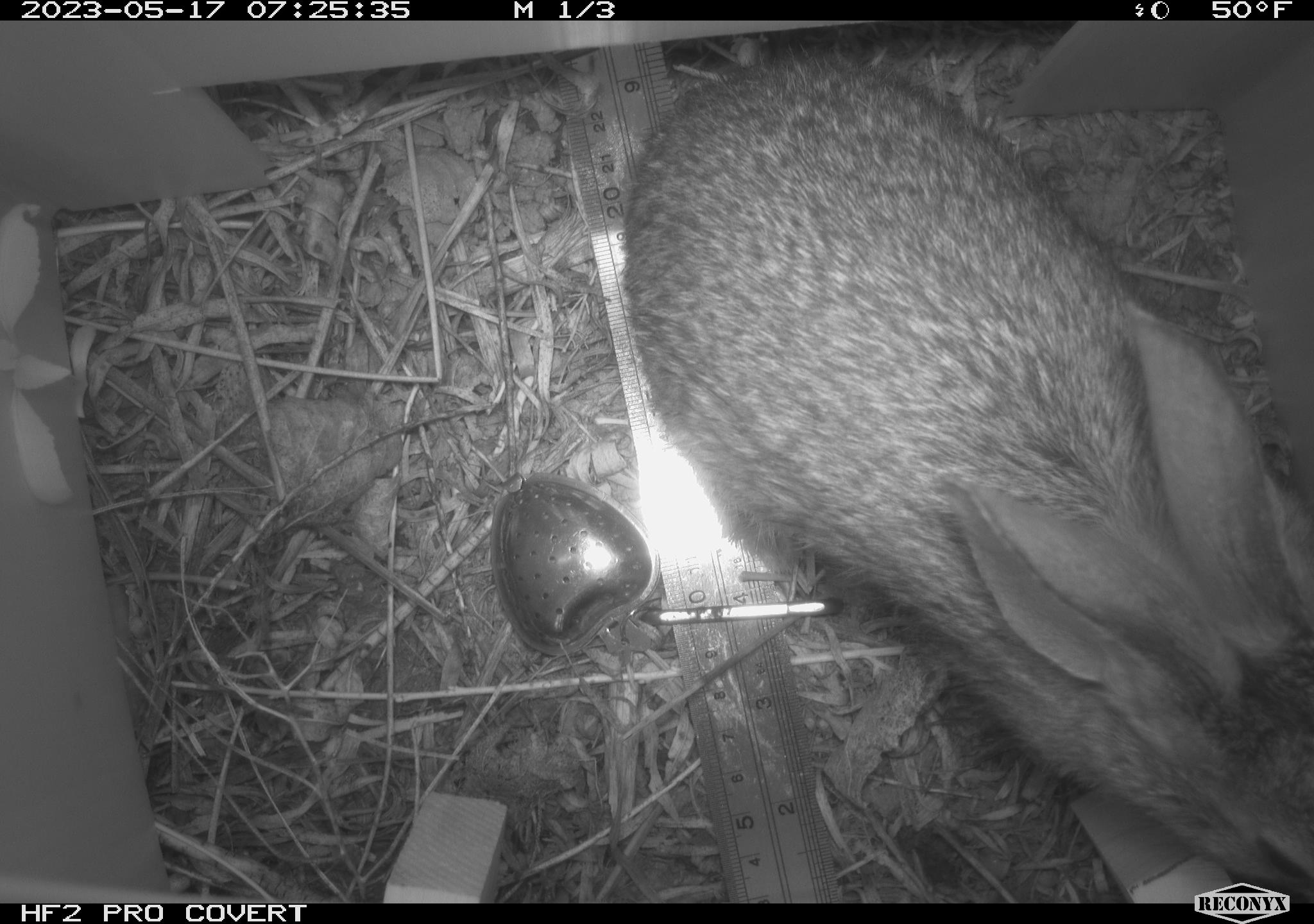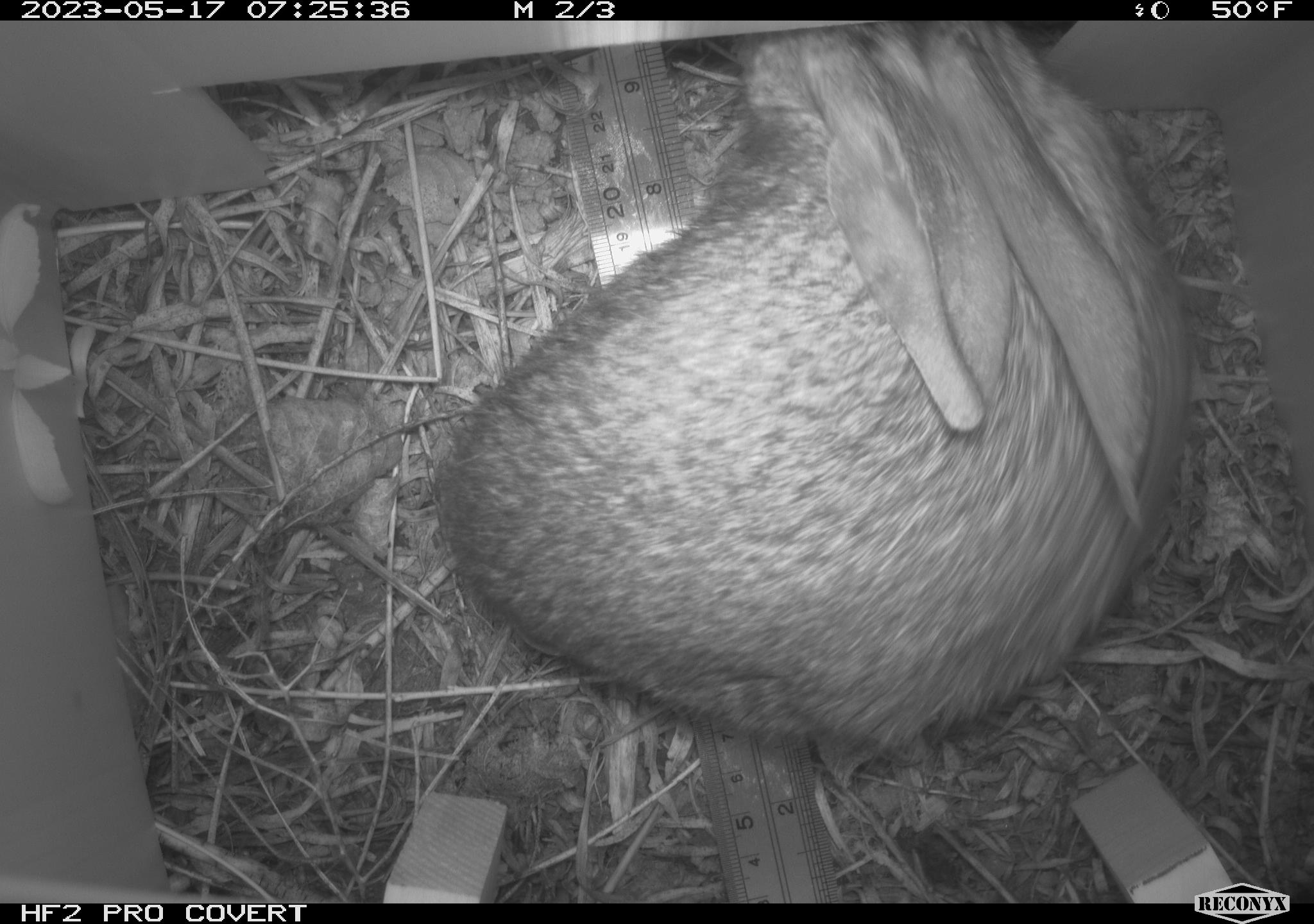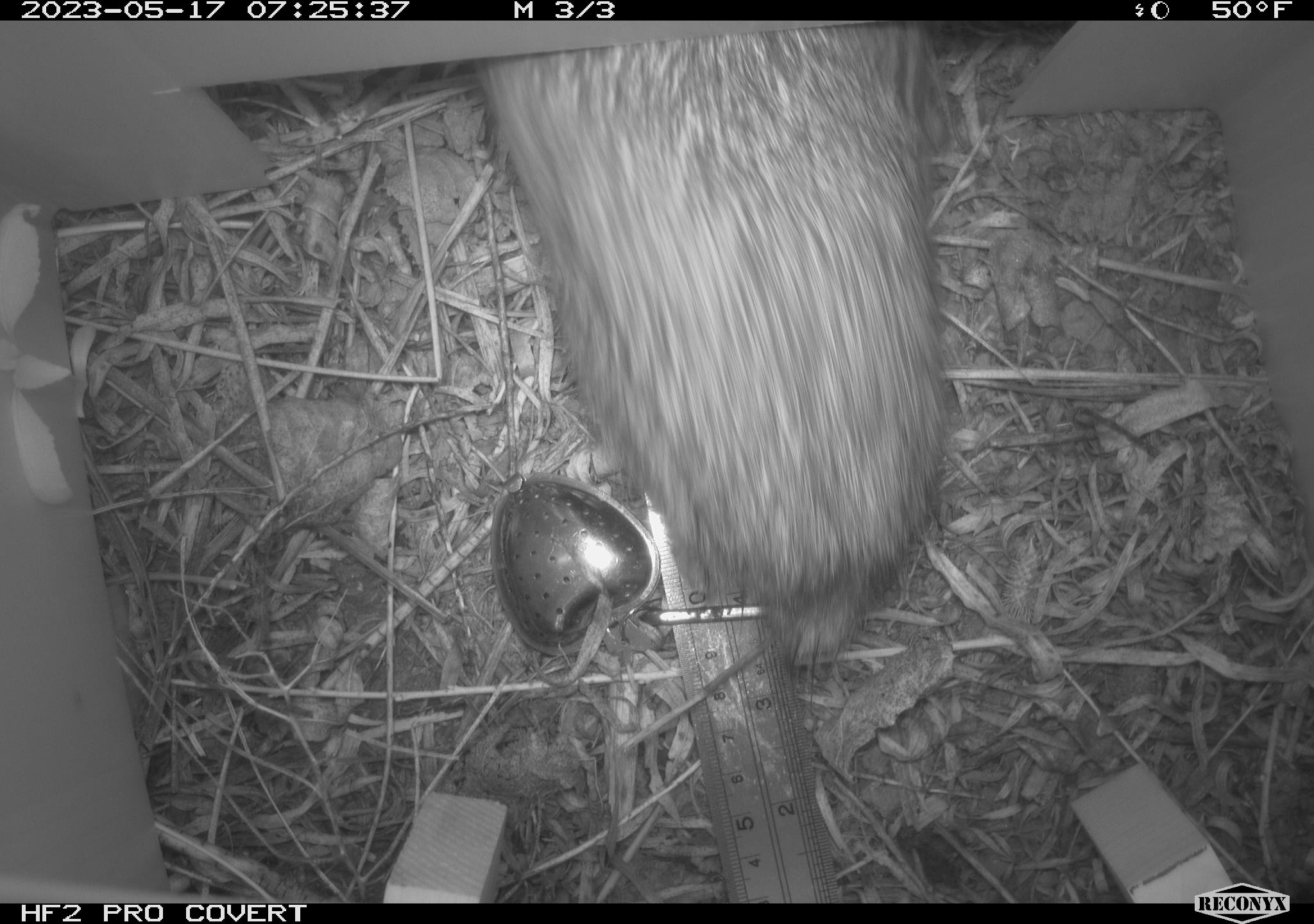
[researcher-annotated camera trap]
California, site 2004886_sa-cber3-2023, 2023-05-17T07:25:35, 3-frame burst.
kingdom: Animalia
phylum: Chordata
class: Mammalia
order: Lagomorpha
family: Leporidae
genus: Sylvilagus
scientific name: Sylvilagus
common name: cottontail rabbits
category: sylvilagus species